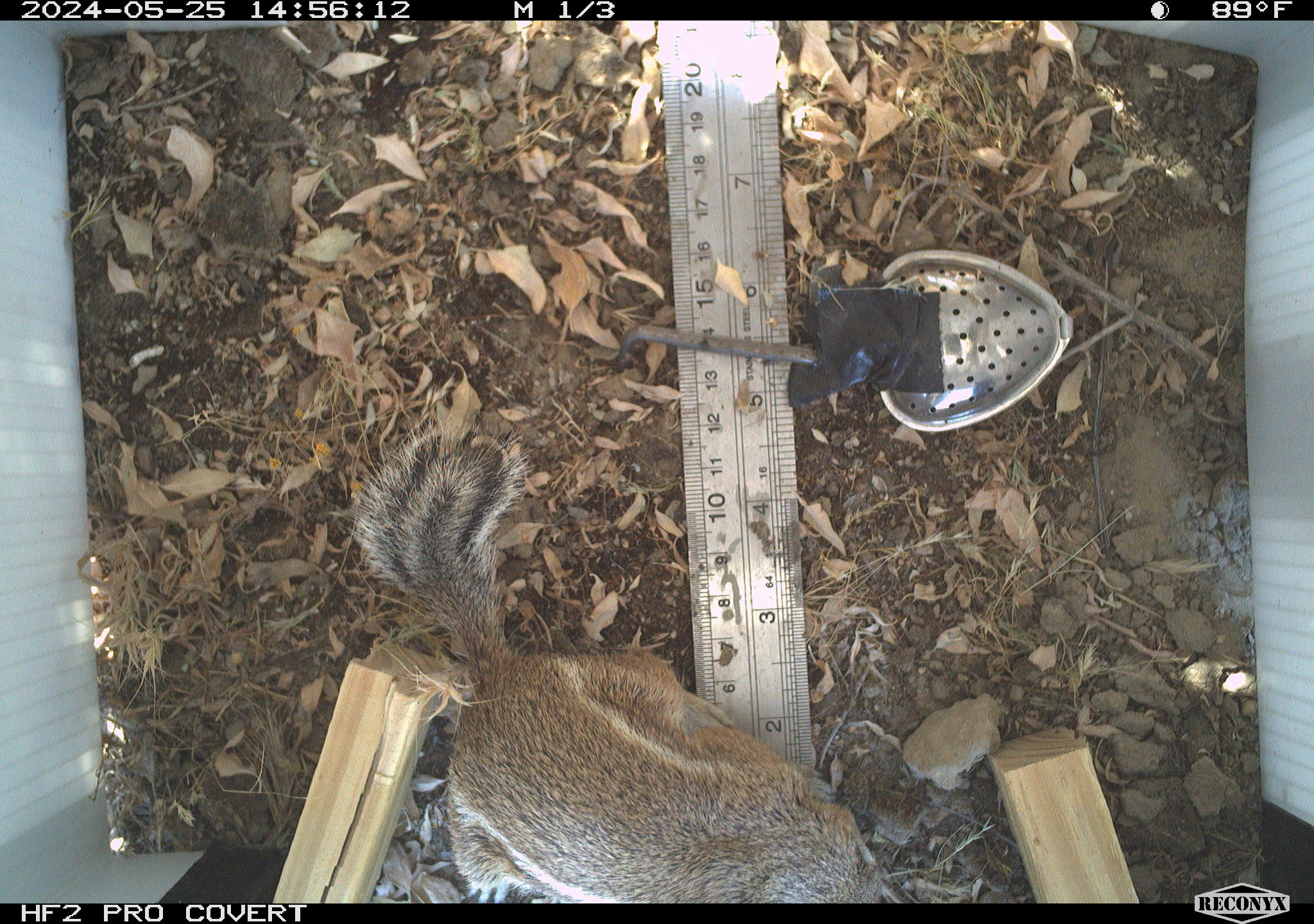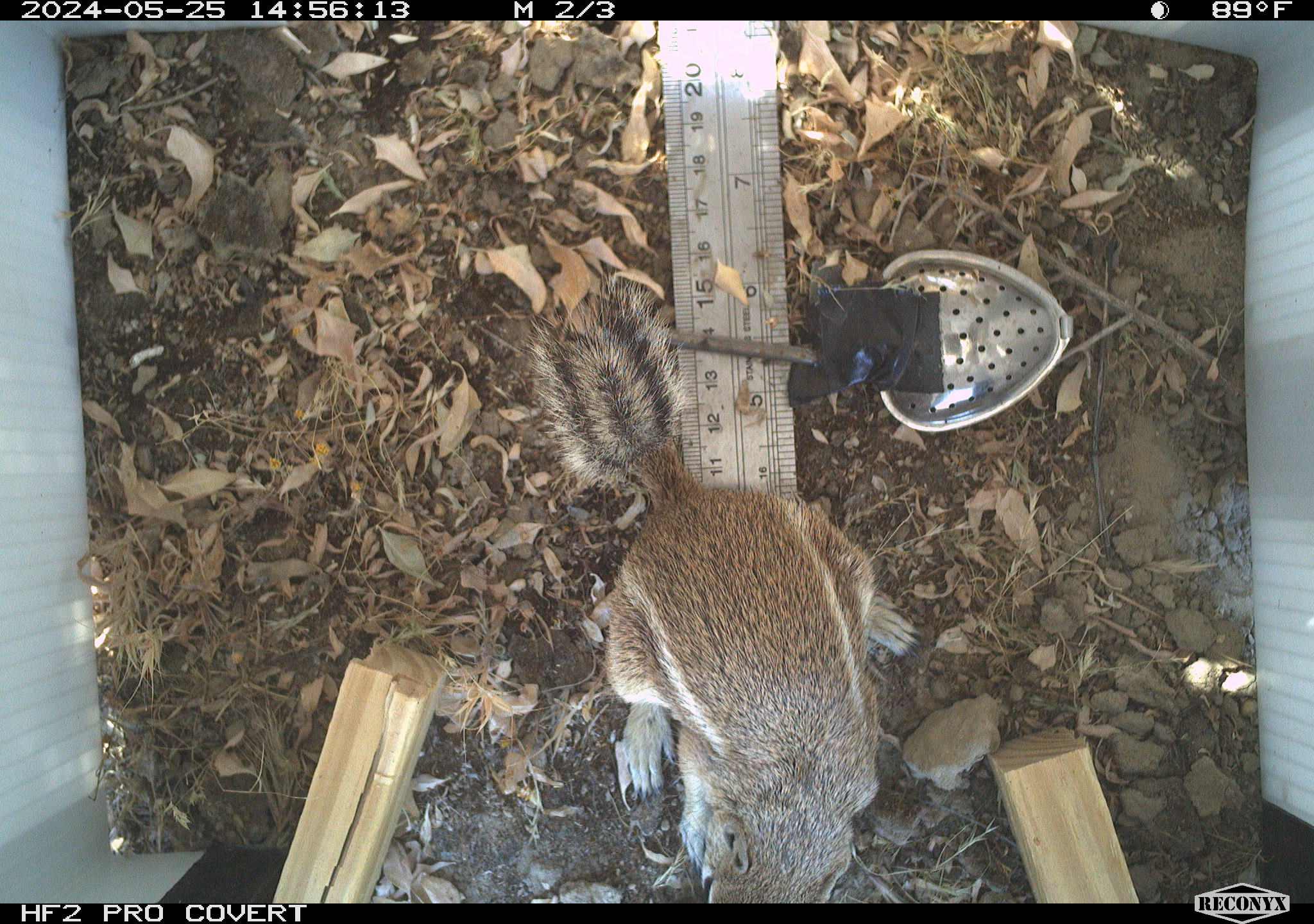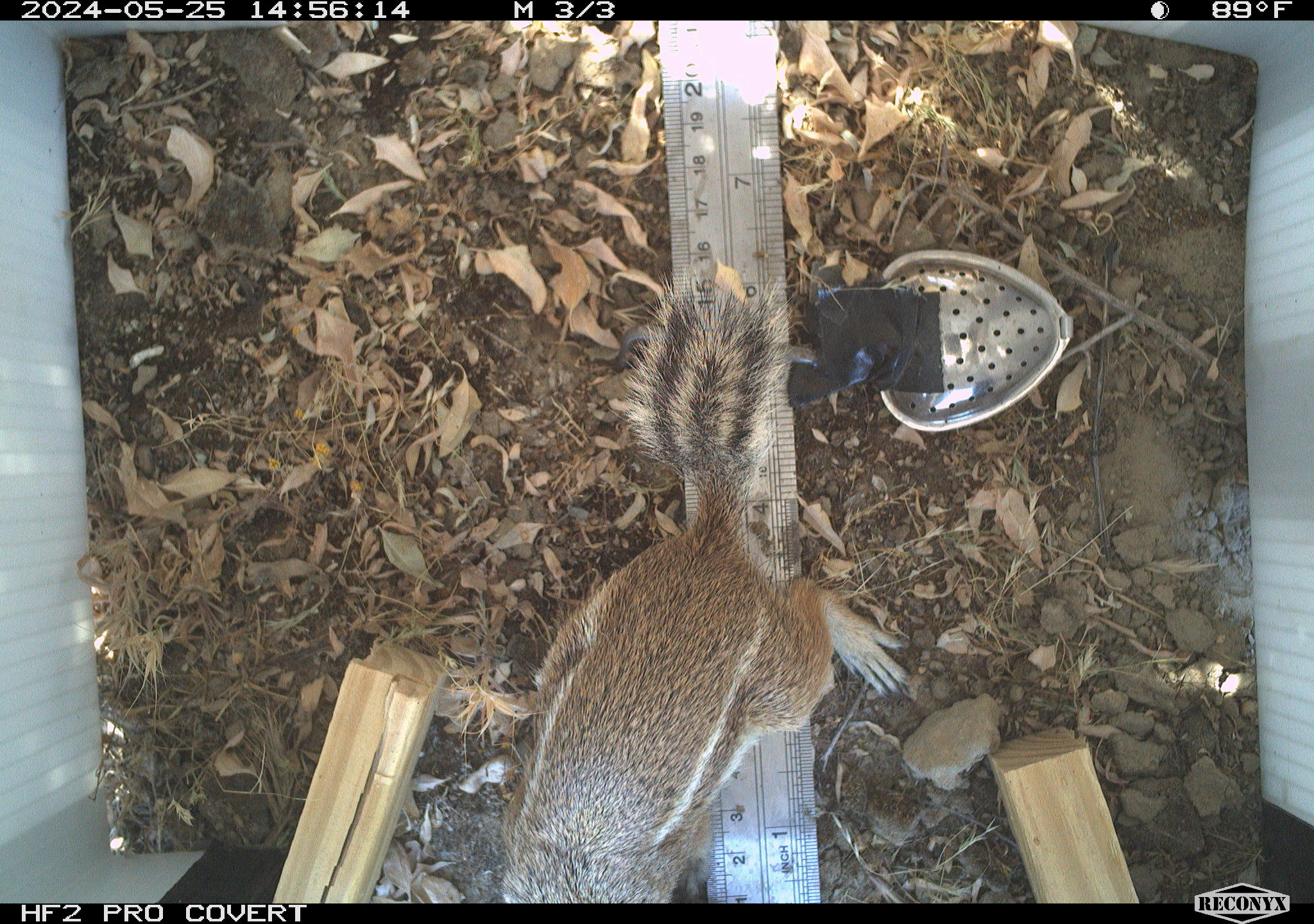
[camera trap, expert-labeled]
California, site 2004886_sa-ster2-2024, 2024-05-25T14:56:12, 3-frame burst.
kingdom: Animalia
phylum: Chordata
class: Mammalia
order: Rodentia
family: Sciuridae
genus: Ammospermophilus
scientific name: Ammospermophilus nelsoni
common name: nelson's antelope squirrel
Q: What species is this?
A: Nelson's antelope squirrel (Ammospermophilus nelsoni).